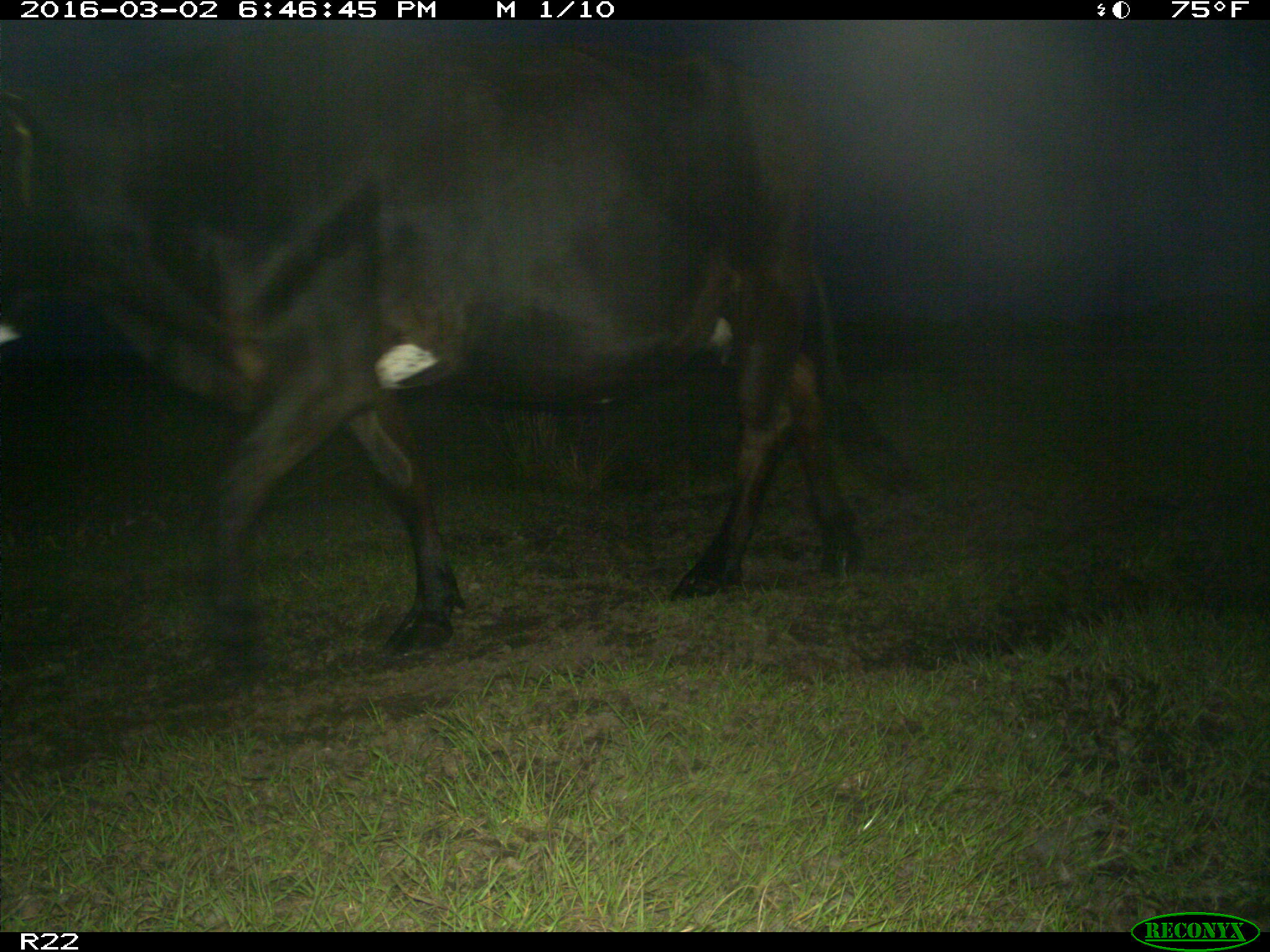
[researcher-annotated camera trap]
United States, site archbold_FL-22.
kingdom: Animalia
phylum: Chordata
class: Mammalia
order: Artiodactyla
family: Bovidae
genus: Bos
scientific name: Bos taurus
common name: domestic cow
Bos taurus (domestic cow).